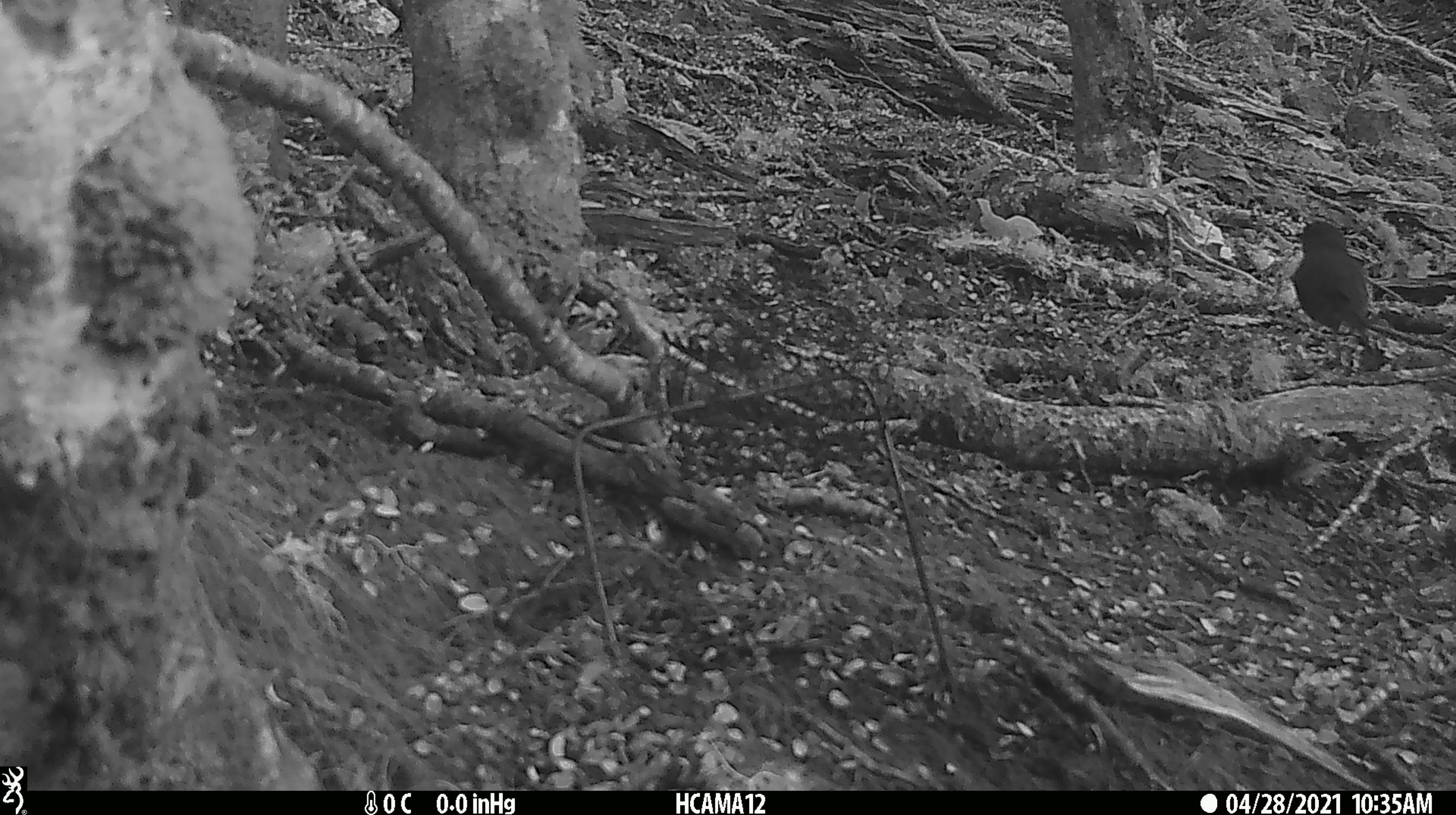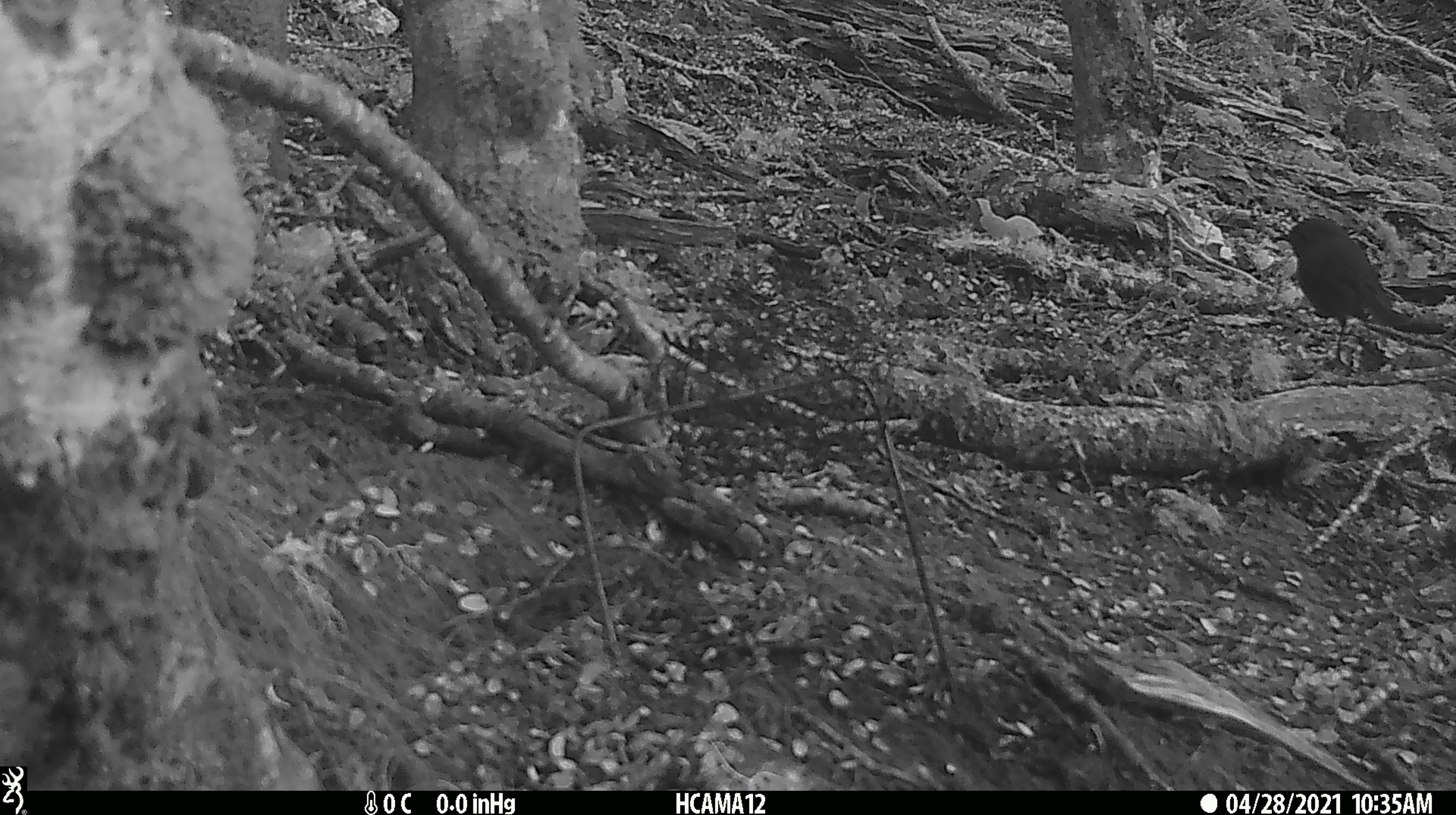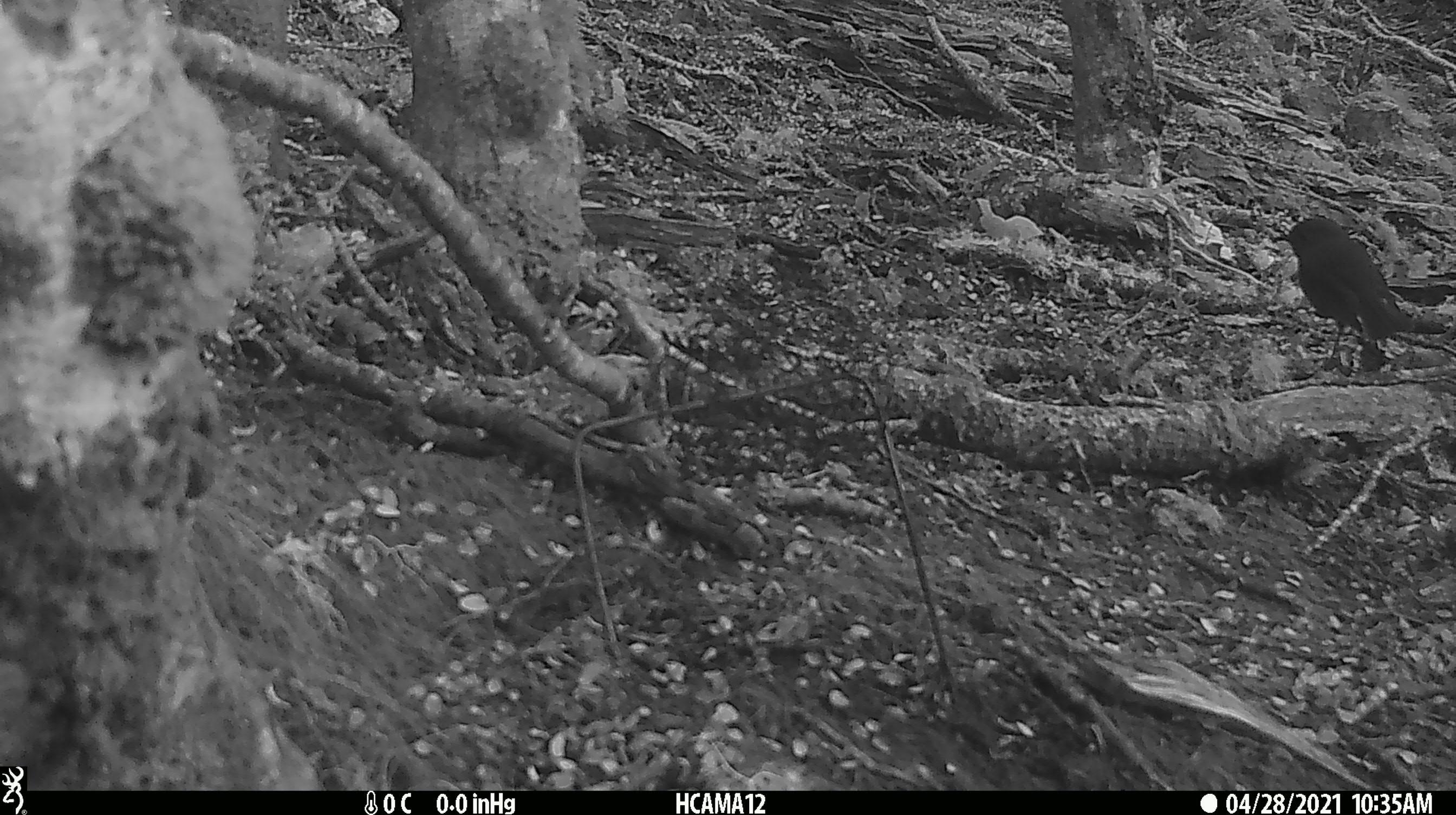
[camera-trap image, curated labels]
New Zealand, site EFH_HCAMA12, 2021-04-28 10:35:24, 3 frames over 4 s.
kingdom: Animalia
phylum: Chordata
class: Aves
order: Passeriformes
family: Petroicidae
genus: Petroica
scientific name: Petroica australis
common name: new zealand robin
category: robin